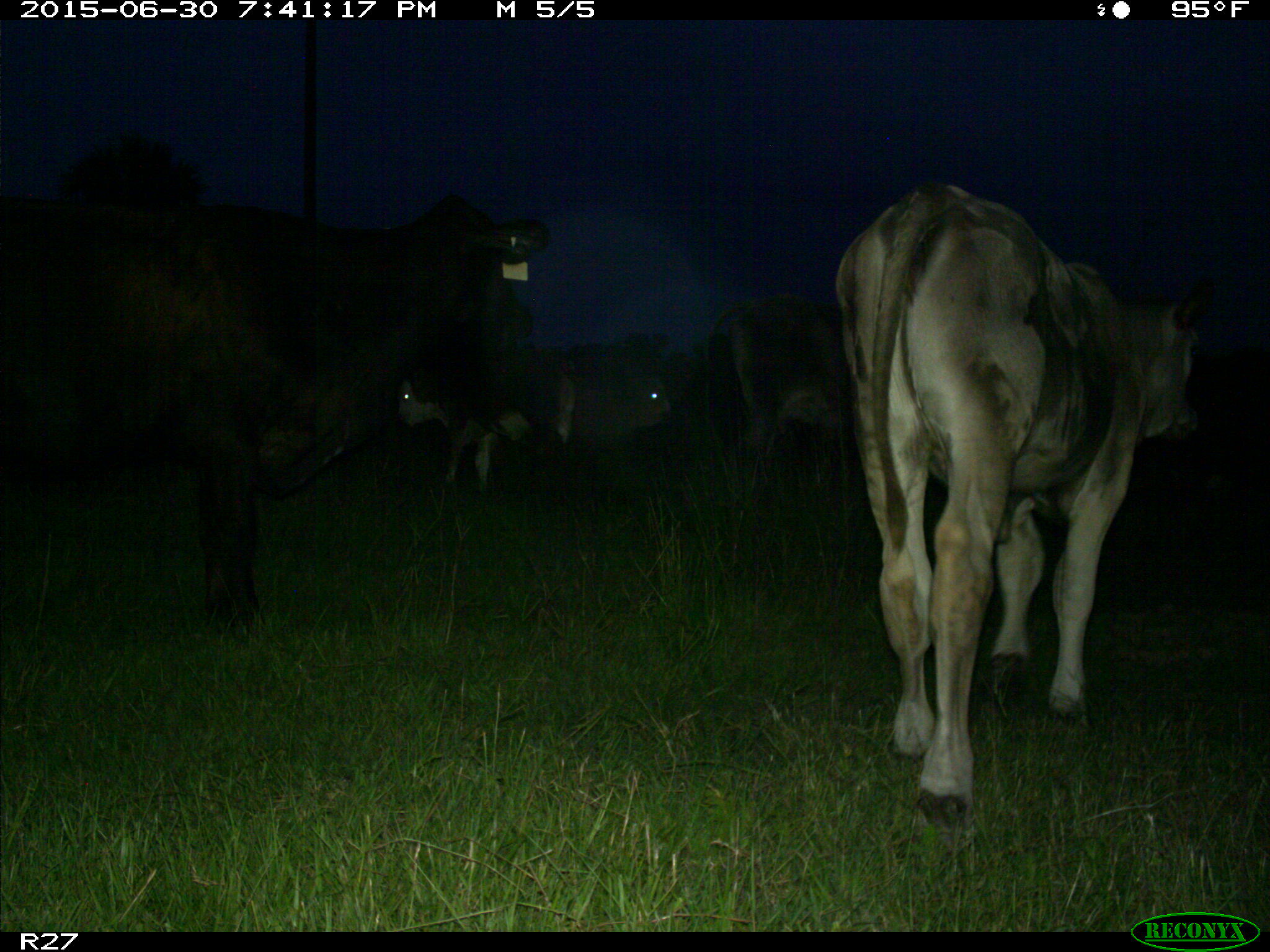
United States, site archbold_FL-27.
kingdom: Animalia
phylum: Chordata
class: Mammalia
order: Artiodactyla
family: Bovidae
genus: Bos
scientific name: Bos taurus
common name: domestic cow